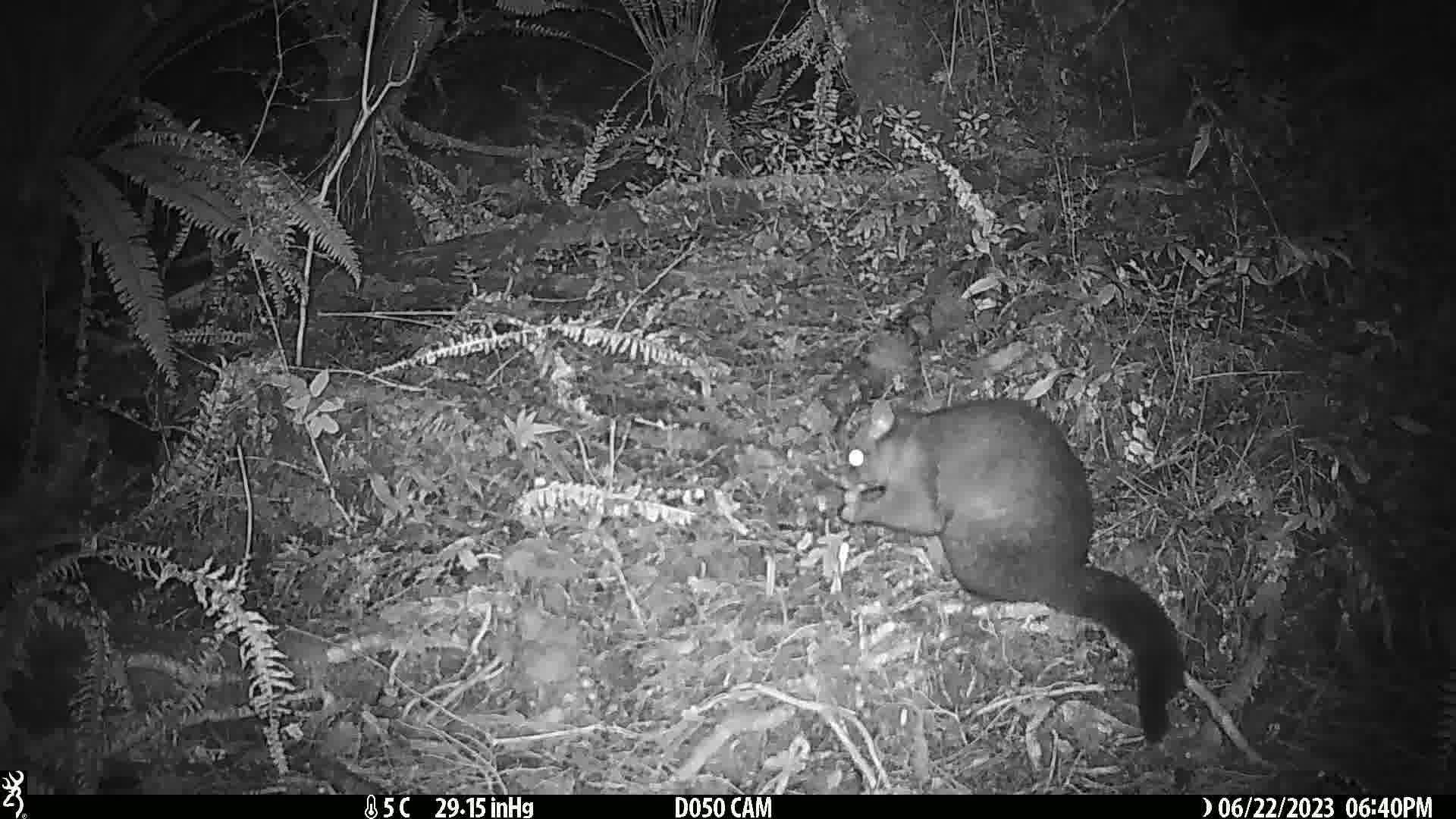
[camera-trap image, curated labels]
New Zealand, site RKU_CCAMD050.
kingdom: Animalia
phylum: Chordata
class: Mammalia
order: Diprotodontia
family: Phalangeridae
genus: Trichosurus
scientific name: Trichosurus vulpecula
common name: common brushtail possum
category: possum